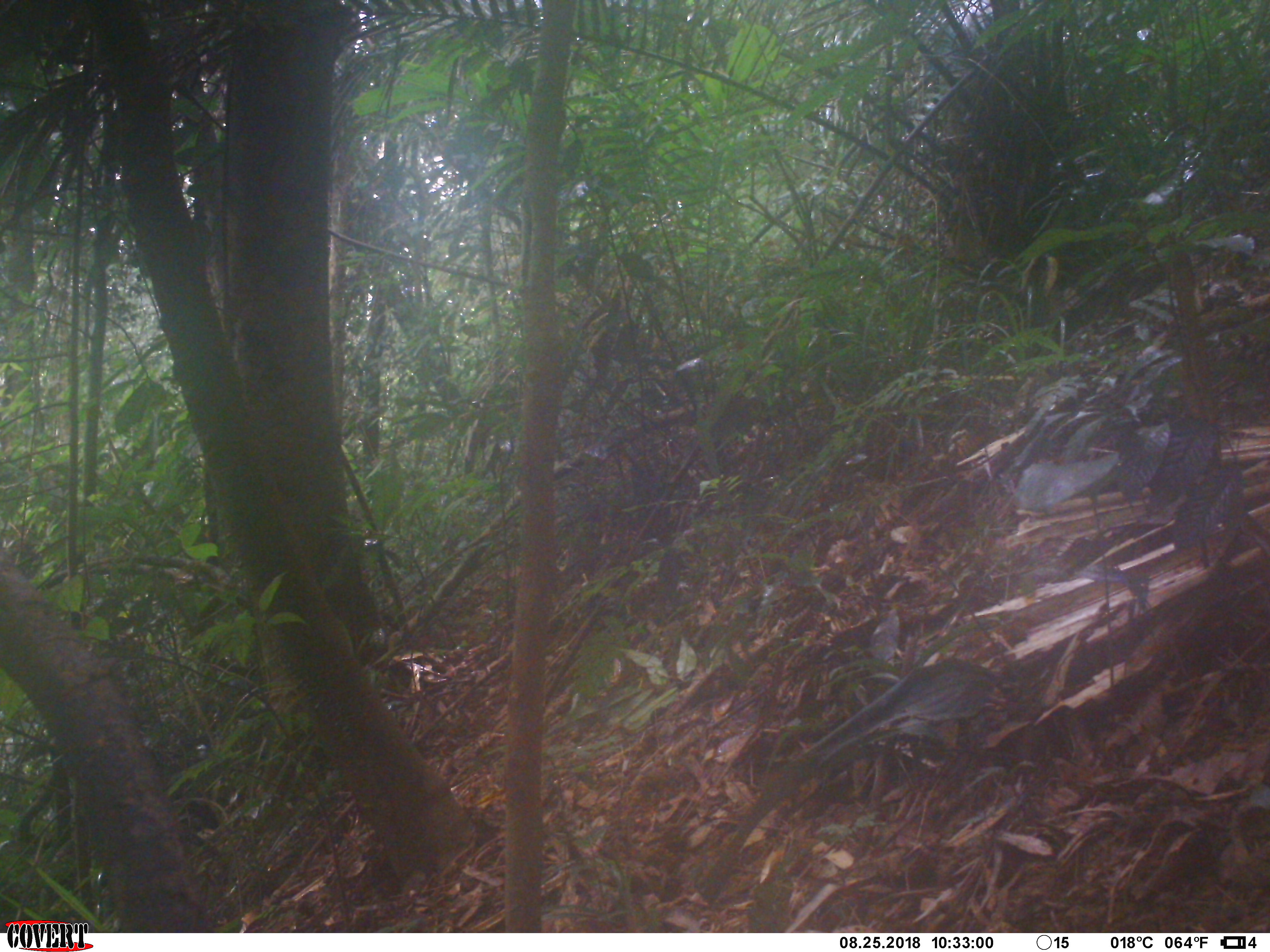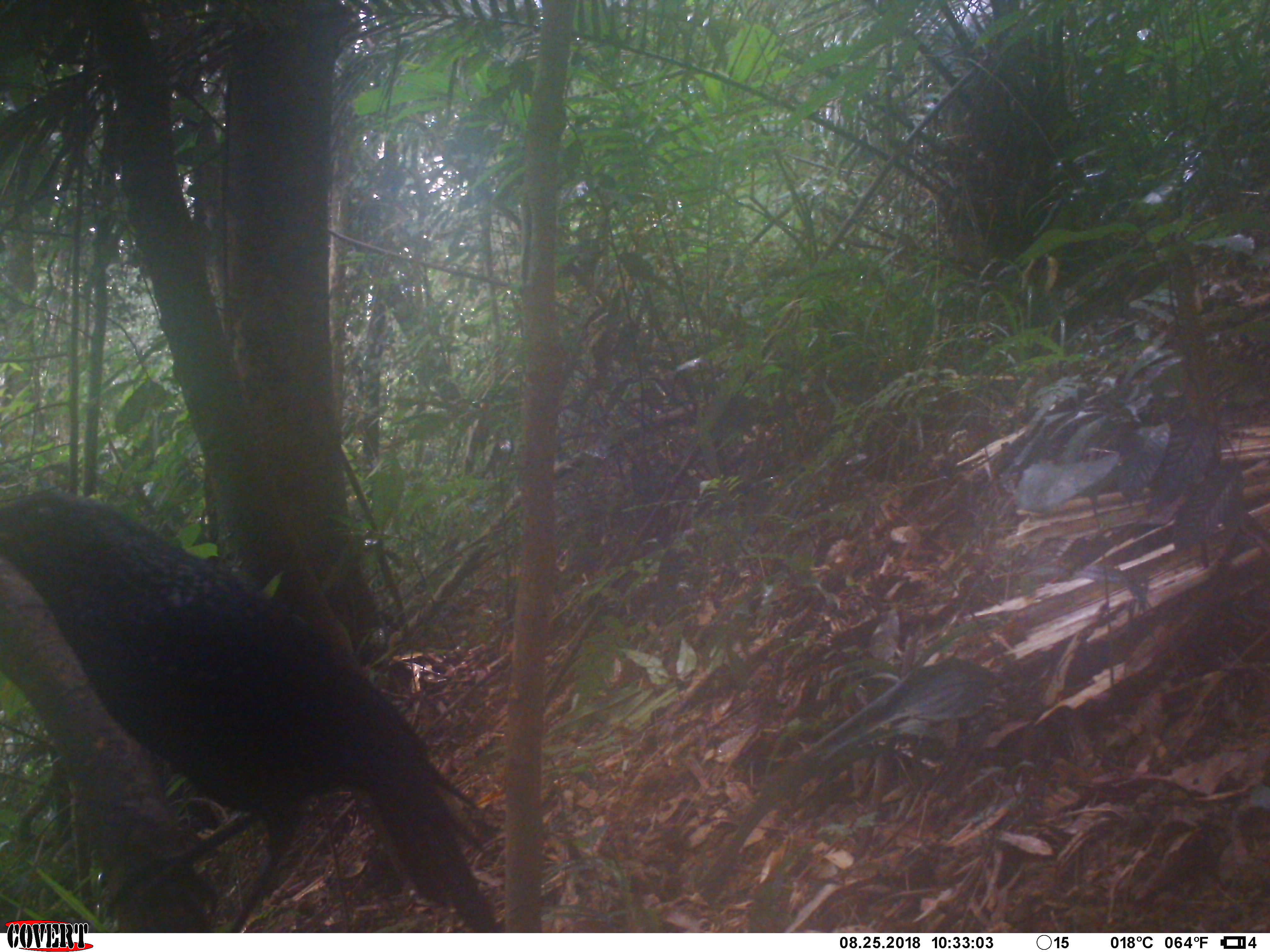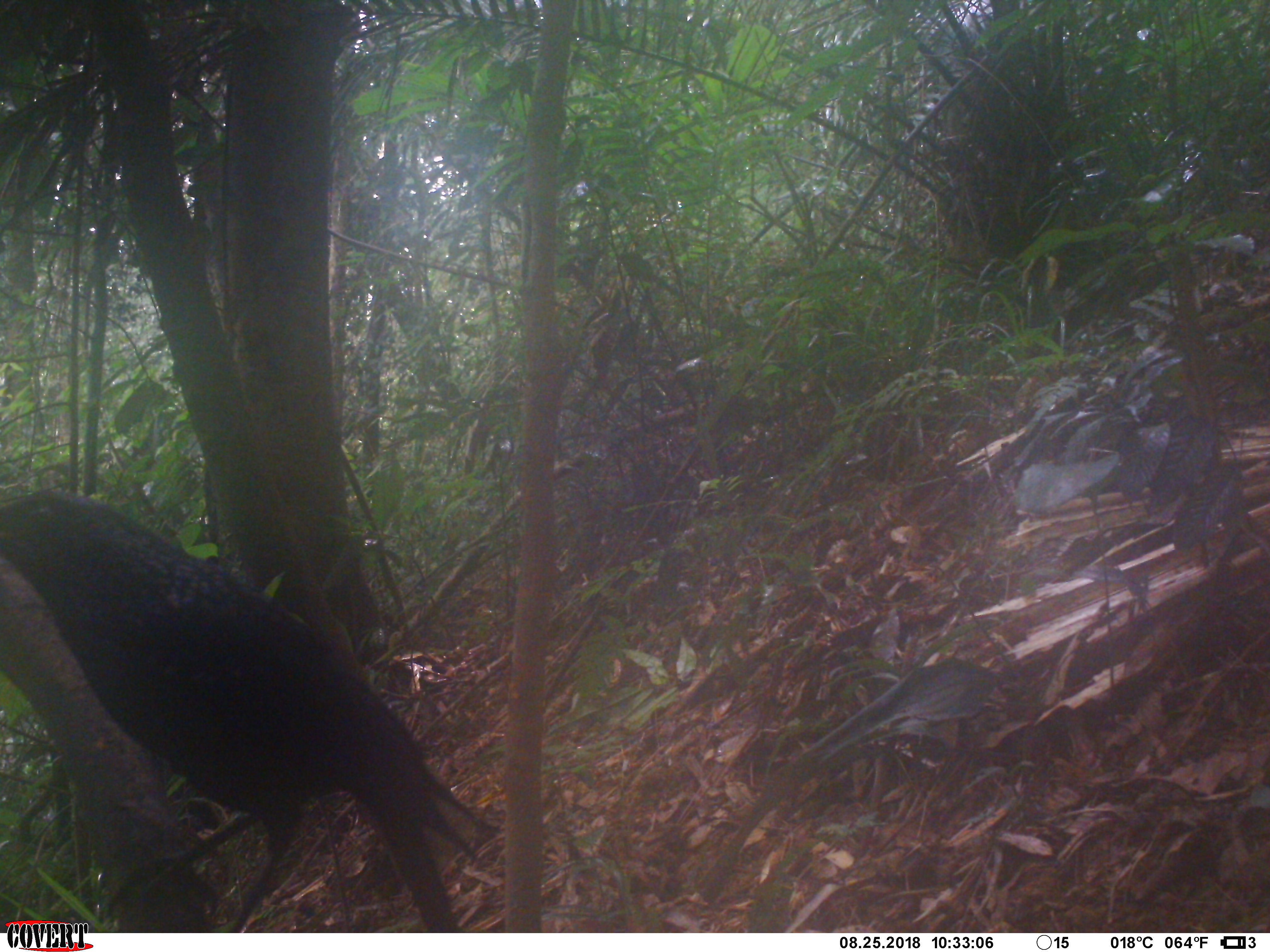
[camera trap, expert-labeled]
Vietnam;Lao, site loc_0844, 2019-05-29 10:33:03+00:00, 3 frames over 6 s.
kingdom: Animalia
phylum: Chordata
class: Aves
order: Passeriformes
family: Muscicapidae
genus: Myophonus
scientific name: Myophonus caeruleus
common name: blue whistling thrush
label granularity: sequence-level